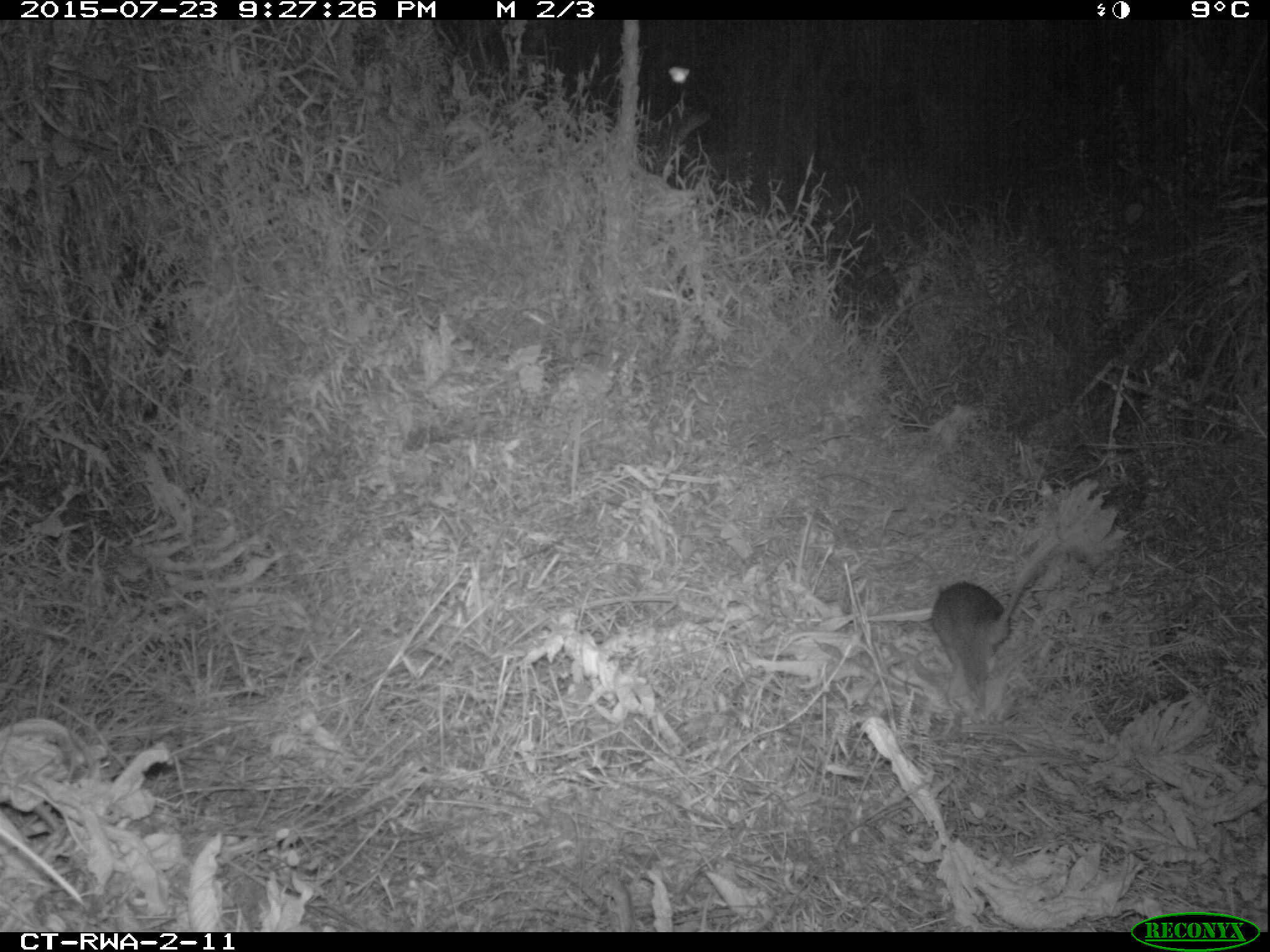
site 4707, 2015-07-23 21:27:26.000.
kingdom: Animalia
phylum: Chordata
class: Mammalia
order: Rodentia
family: Nesomyidae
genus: Cricetomys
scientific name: Cricetomys gambianus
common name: african giant pouched rat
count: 1